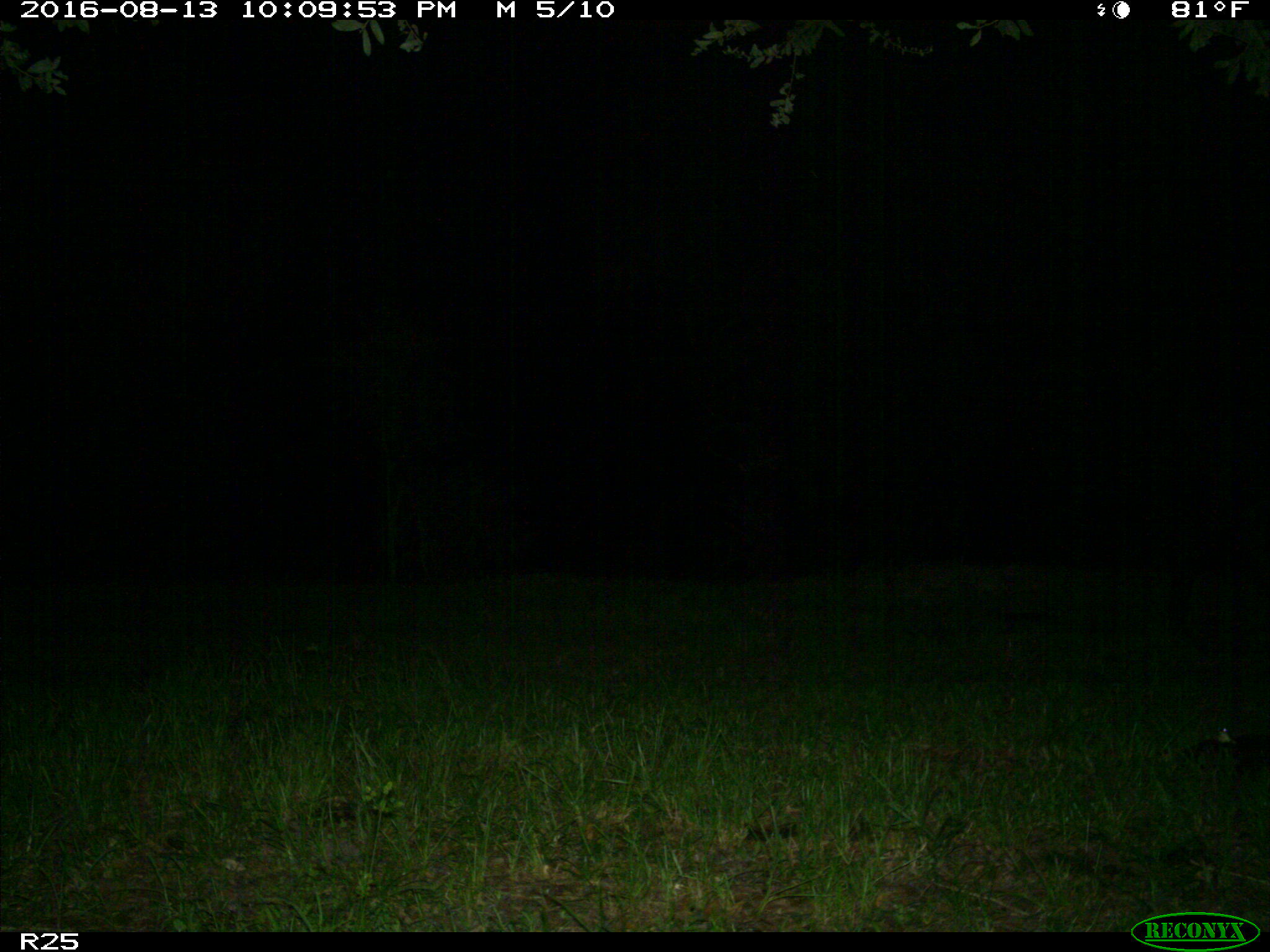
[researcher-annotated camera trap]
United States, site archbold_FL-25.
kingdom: Animalia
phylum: Chordata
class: Mammalia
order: Artiodactyla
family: Bovidae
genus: Bos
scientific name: Bos taurus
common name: domestic cow